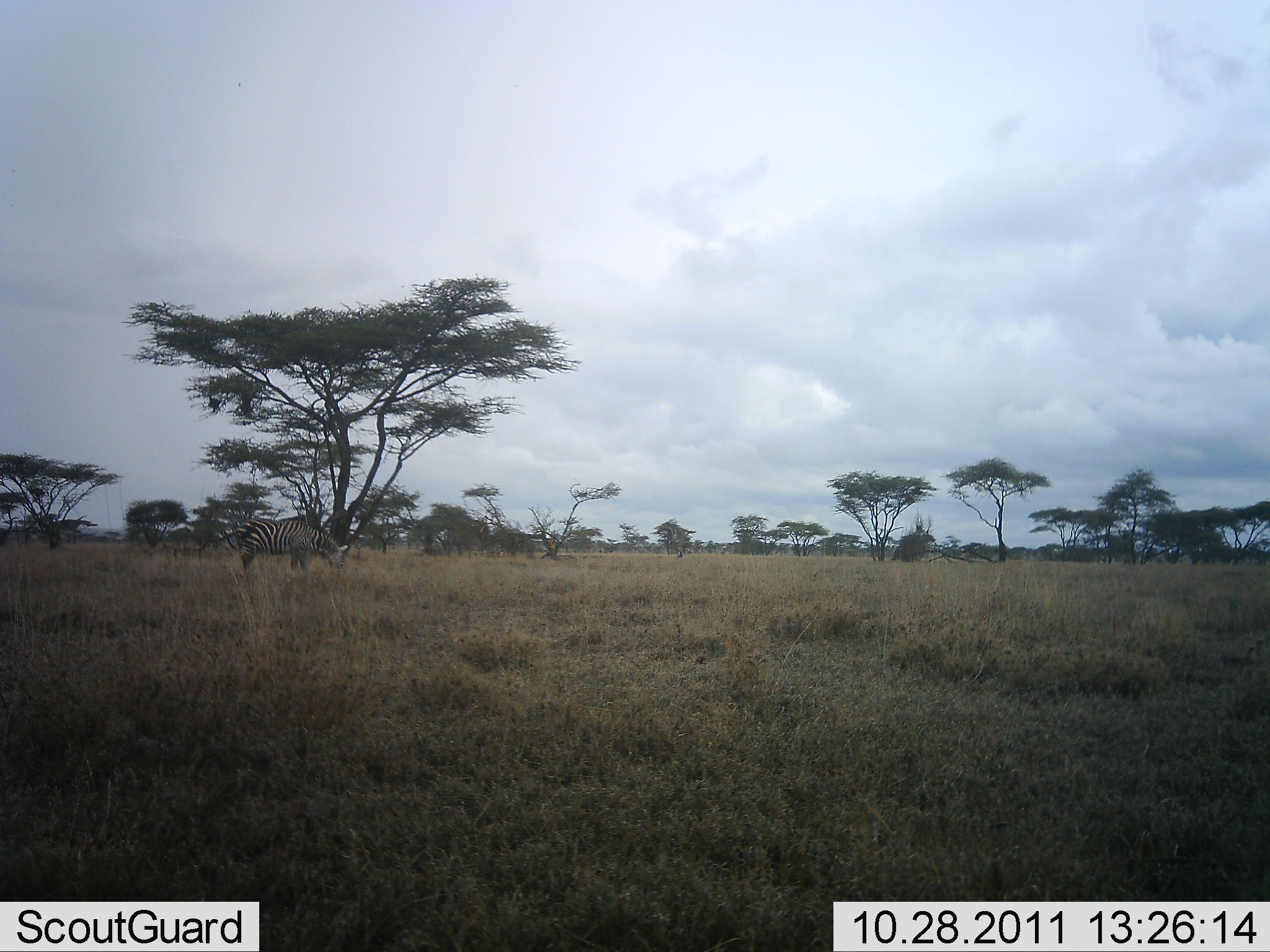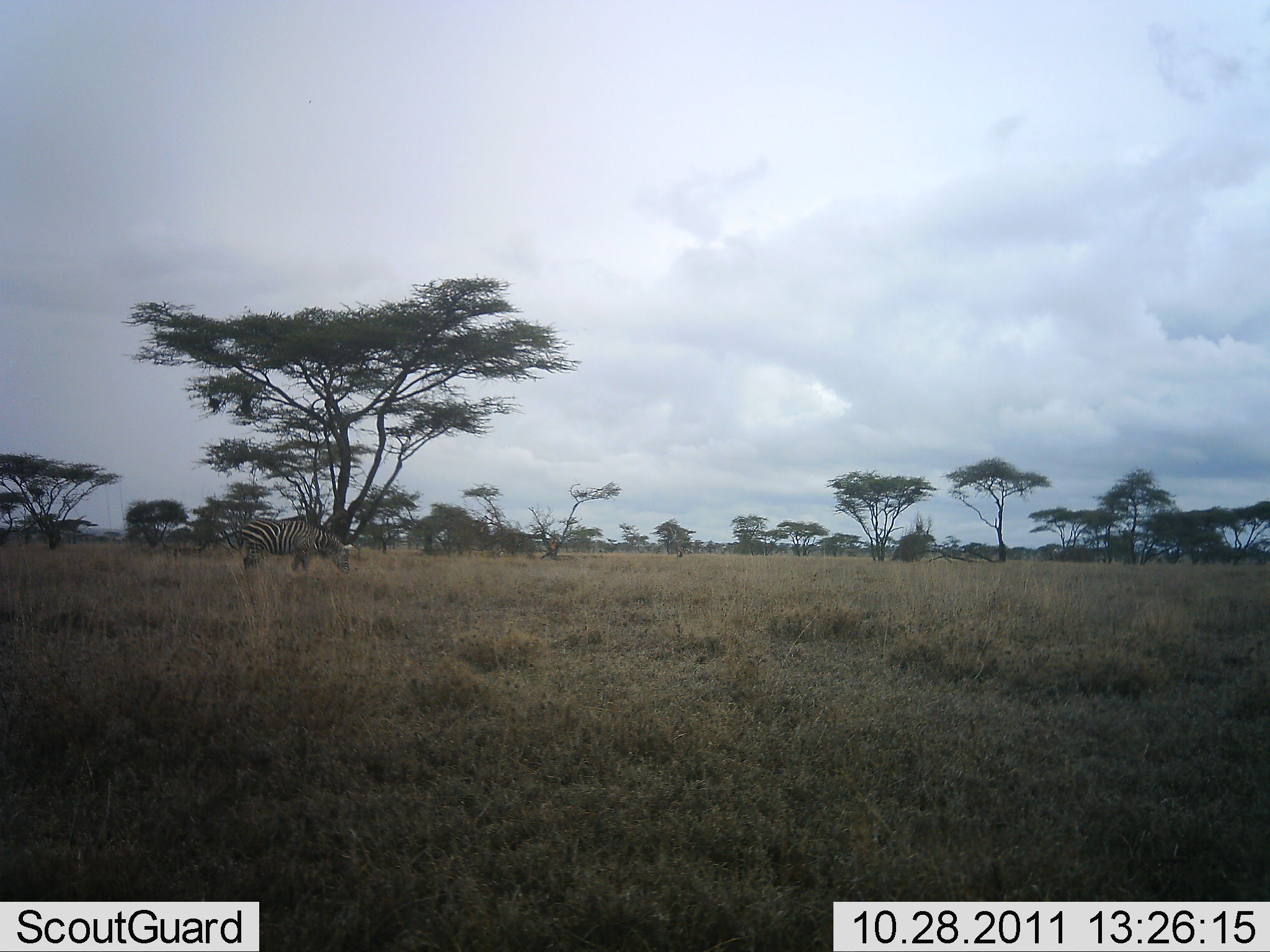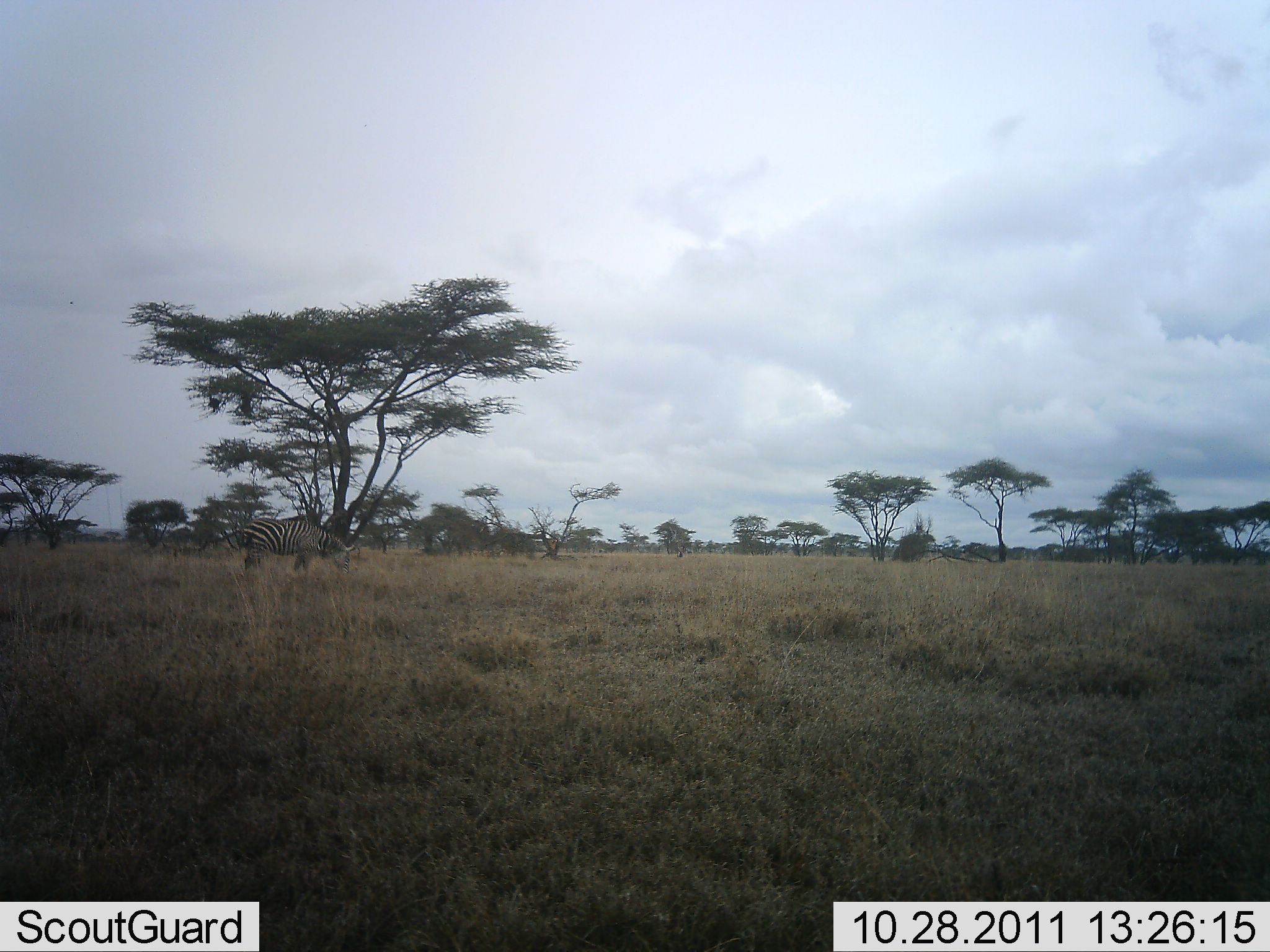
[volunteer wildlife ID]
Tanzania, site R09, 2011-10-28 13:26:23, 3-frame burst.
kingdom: Animalia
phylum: Chordata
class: Mammalia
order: Perissodactyla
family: Equidae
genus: Equus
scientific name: Equus quagga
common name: plains zebra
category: zebra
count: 1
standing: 27%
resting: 0%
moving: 18%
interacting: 0%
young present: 0%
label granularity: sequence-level